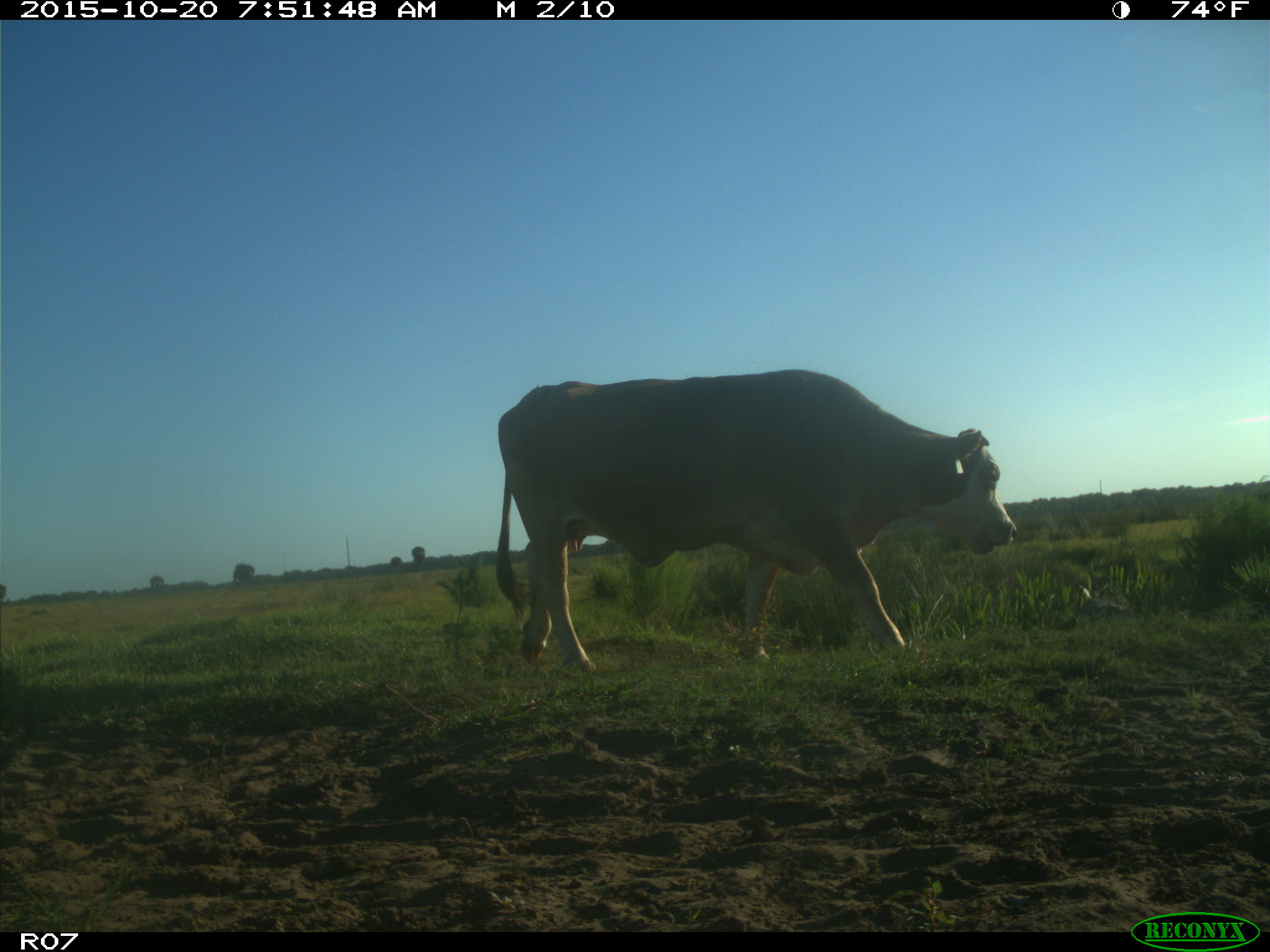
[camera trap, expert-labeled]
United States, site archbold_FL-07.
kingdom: Animalia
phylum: Chordata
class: Mammalia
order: Artiodactyla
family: Bovidae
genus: Bos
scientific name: Bos taurus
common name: domestic cow